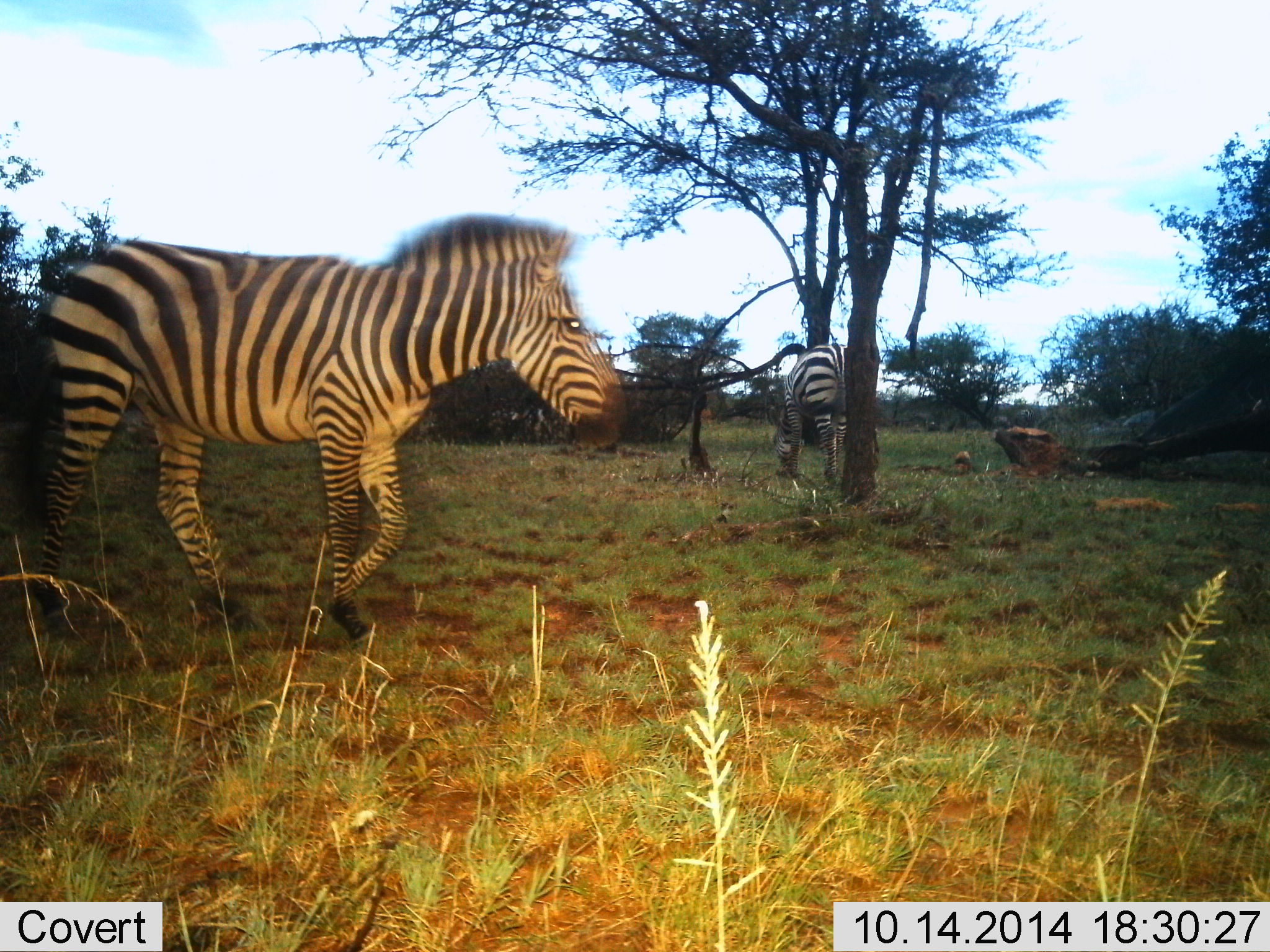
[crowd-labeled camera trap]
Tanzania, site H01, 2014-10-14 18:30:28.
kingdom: Animalia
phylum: Chordata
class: Mammalia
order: Perissodactyla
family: Equidae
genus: Equus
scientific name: Equus quagga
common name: plains zebra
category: zebra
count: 2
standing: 10%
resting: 0%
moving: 90%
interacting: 10%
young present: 0%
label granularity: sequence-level